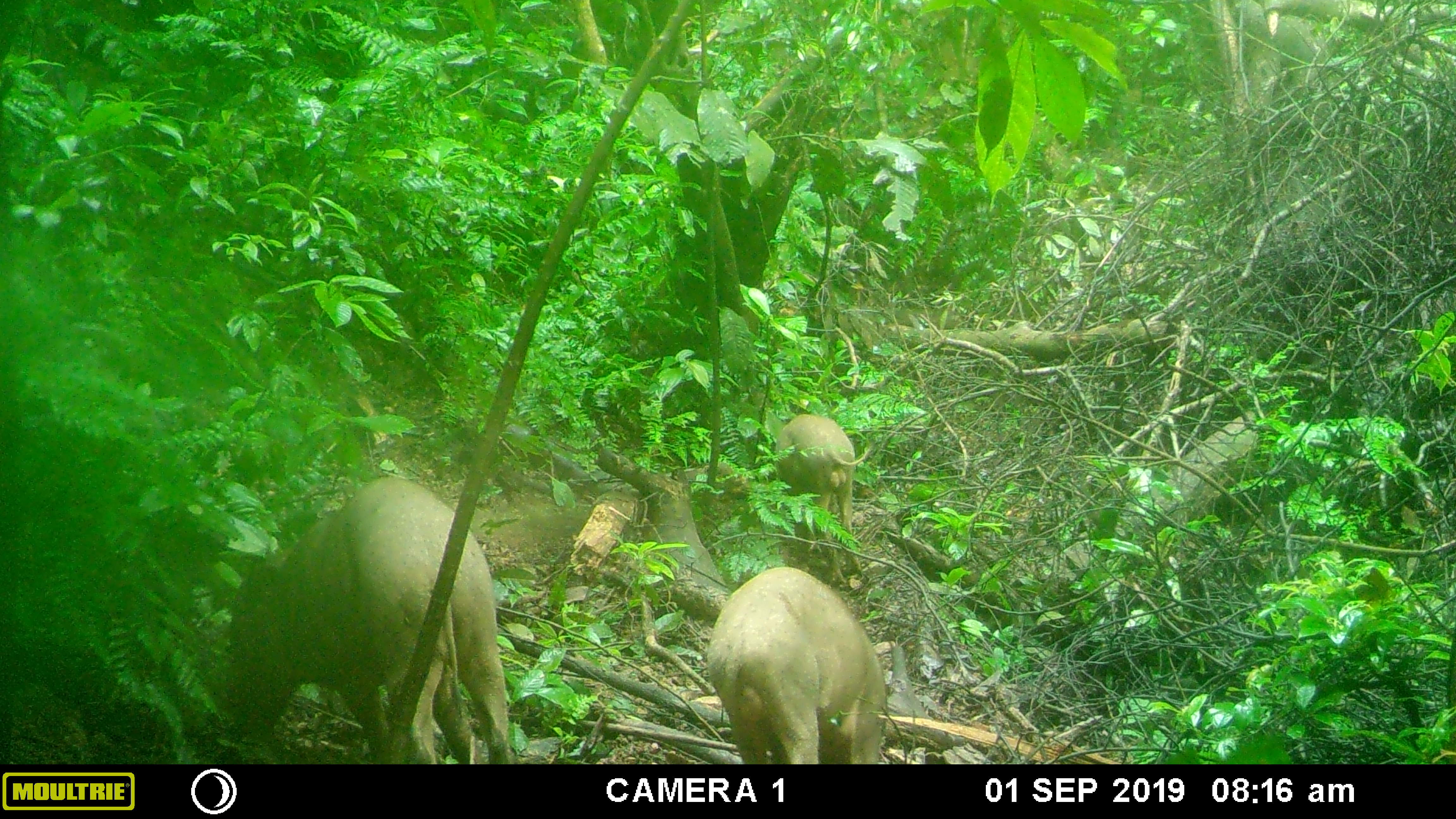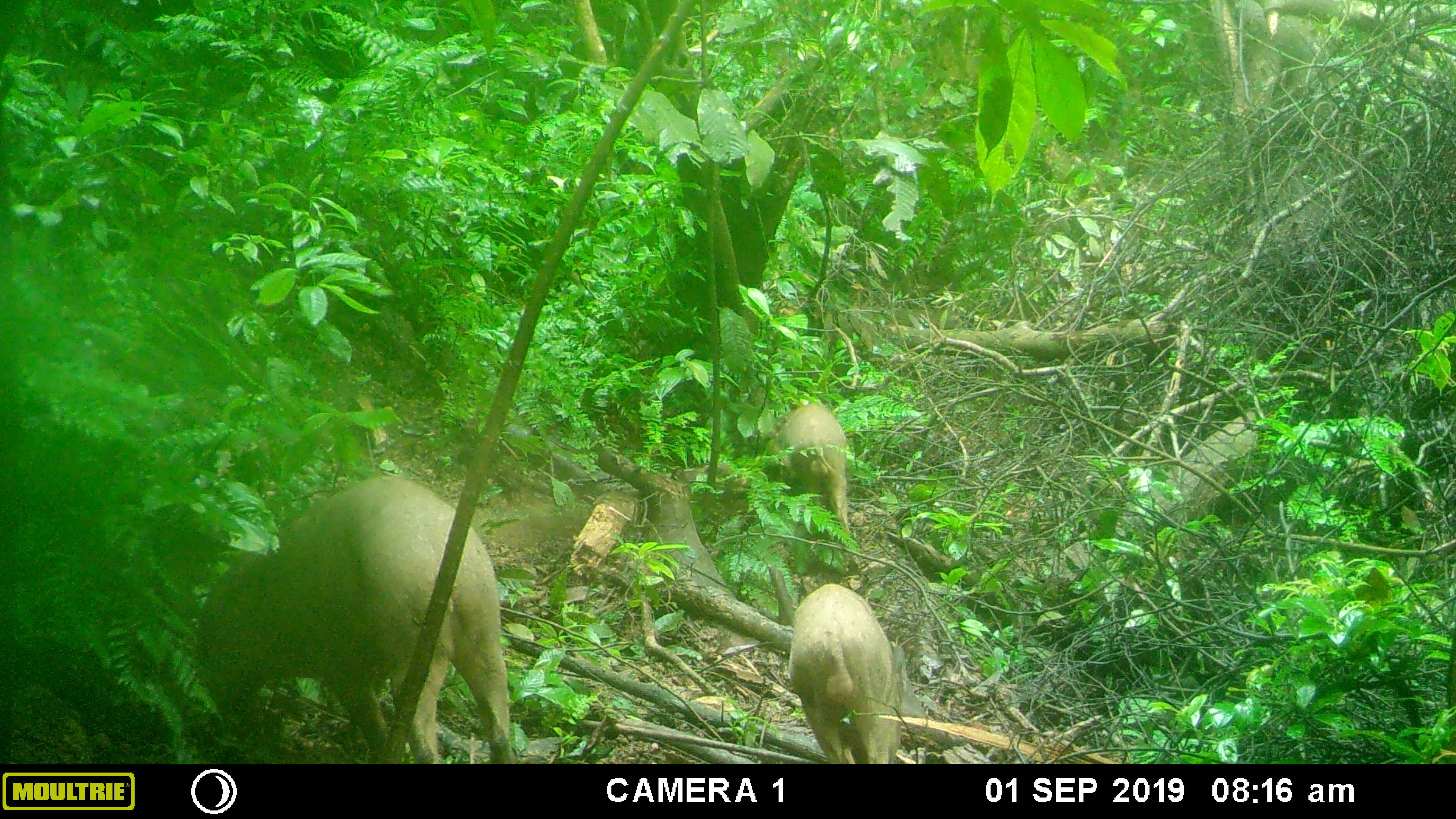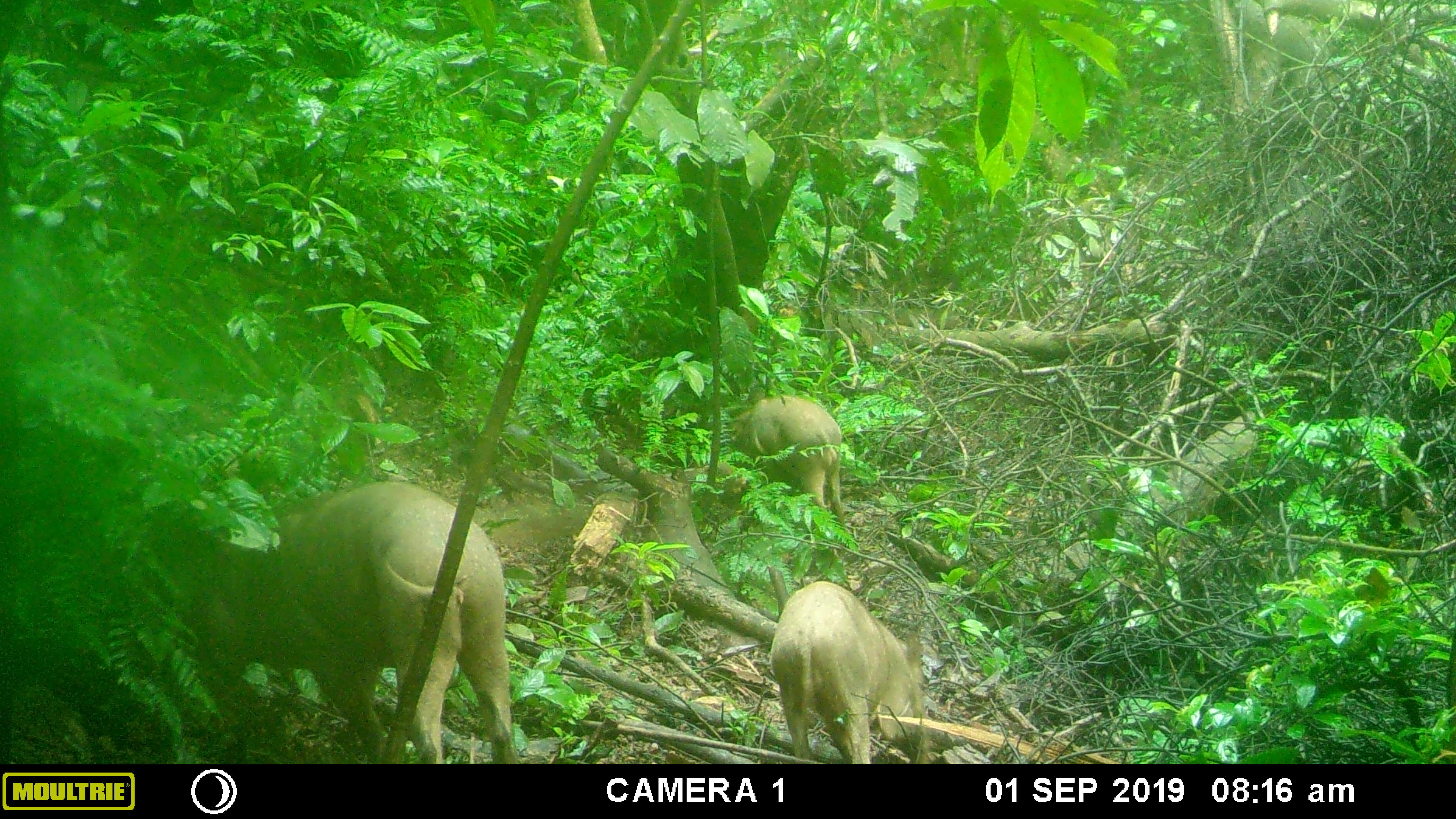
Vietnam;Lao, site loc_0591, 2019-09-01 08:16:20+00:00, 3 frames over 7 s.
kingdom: Animalia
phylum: Chordata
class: Mammalia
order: Artiodactyla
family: Suidae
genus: Sus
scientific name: Sus scrofa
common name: eurasian wild pig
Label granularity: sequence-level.